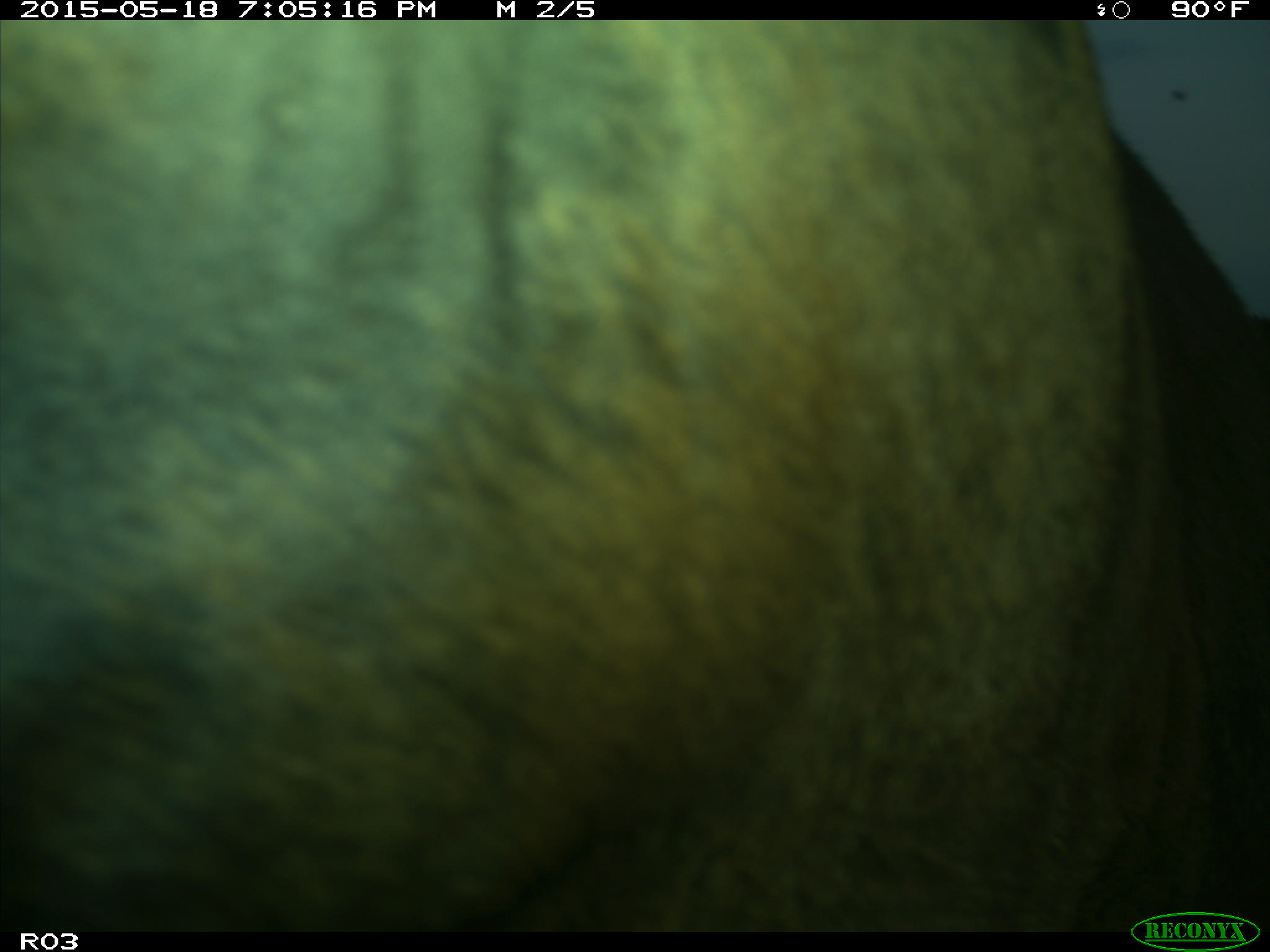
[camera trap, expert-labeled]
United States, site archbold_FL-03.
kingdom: Animalia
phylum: Chordata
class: Mammalia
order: Artiodactyla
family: Bovidae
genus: Bos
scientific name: Bos taurus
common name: domestic cow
Bos taurus (domestic cow).